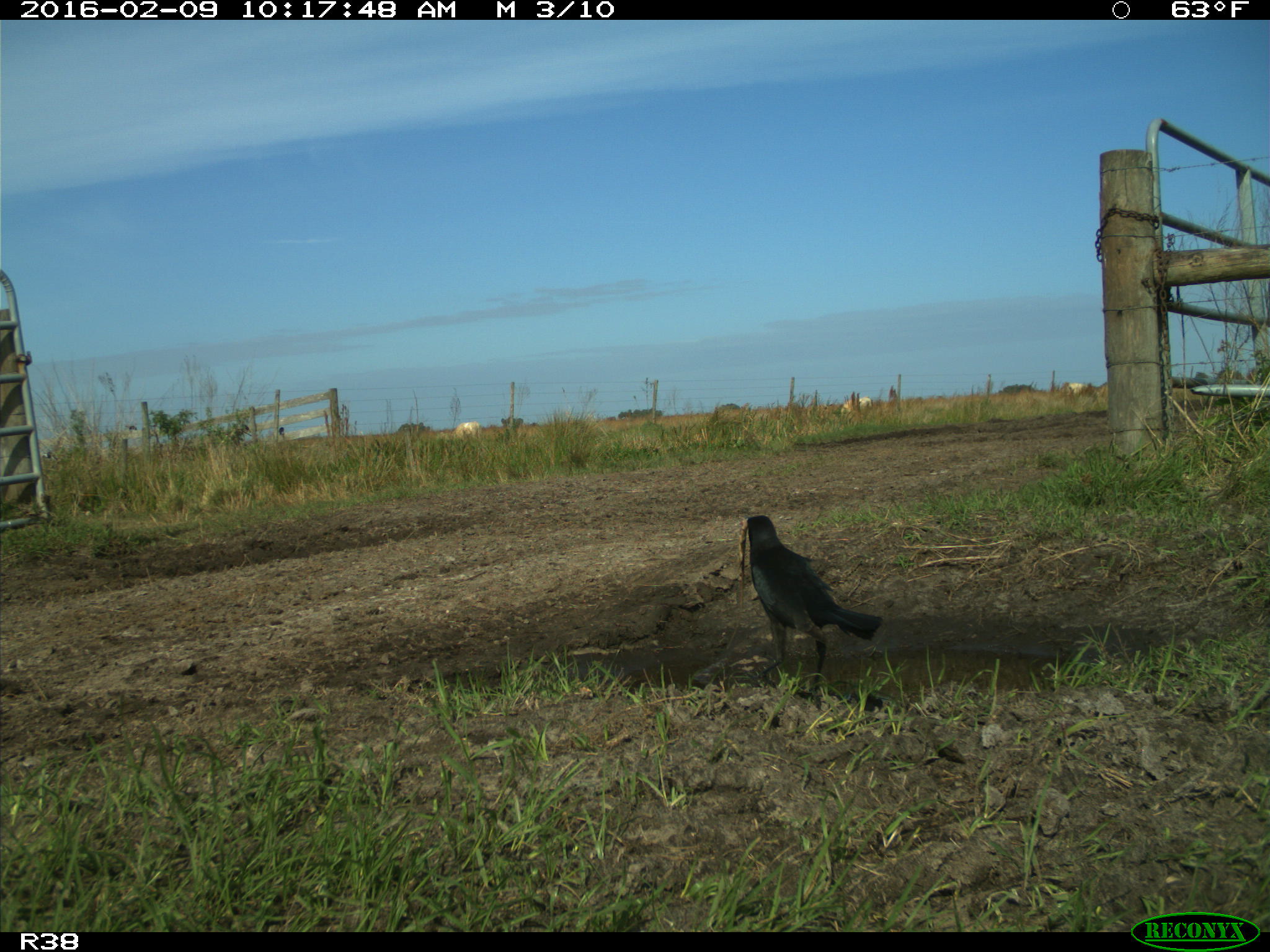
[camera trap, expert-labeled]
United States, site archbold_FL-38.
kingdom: Animalia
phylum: Chordata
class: Aves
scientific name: Aves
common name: birds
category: unidentified bird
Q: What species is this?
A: Unidentified bird (birds) (Aves).